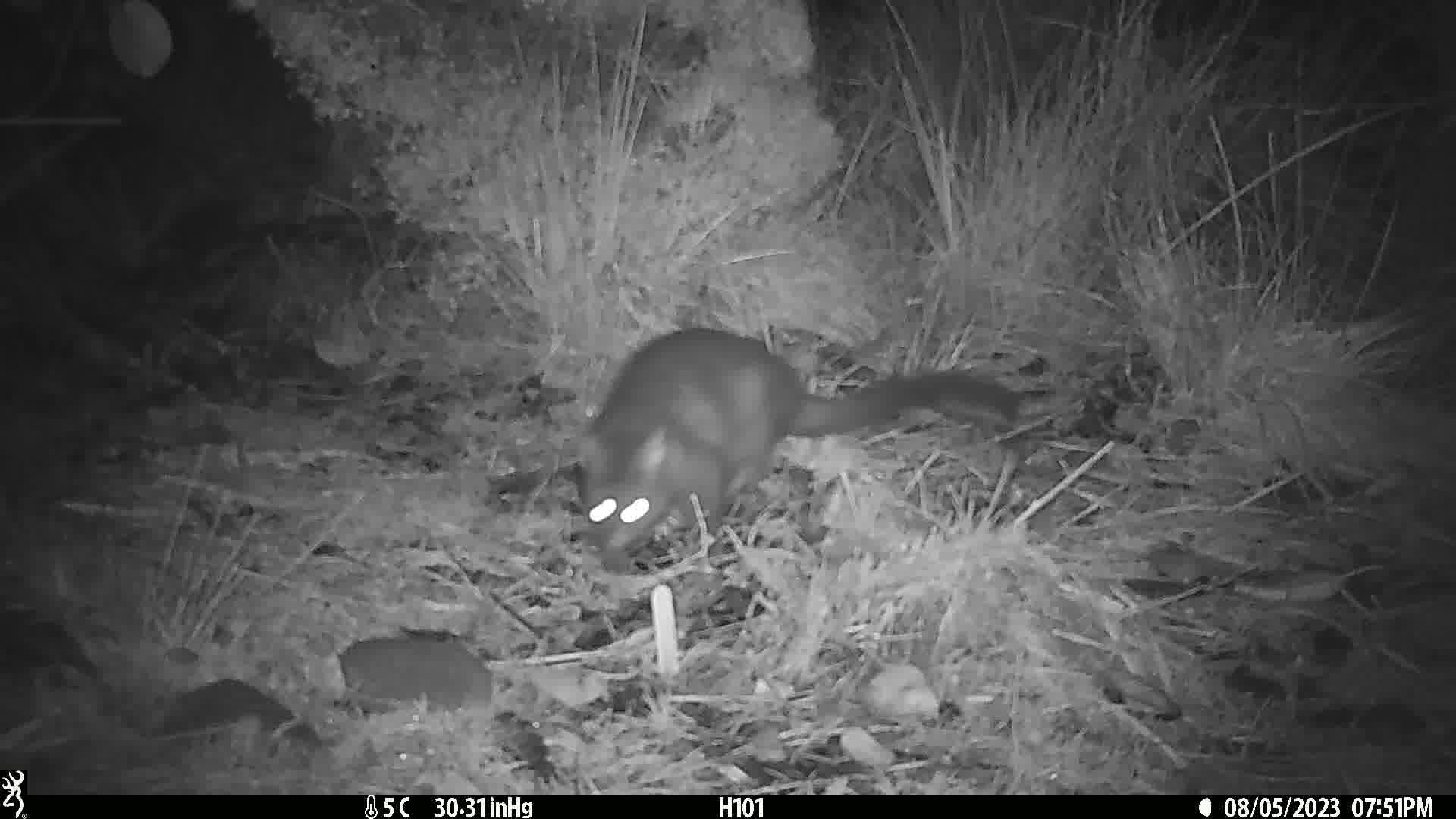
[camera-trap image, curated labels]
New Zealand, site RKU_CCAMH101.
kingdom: Animalia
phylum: Chordata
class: Mammalia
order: Diprotodontia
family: Phalangeridae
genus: Trichosurus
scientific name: Trichosurus vulpecula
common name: common brushtail possum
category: possum